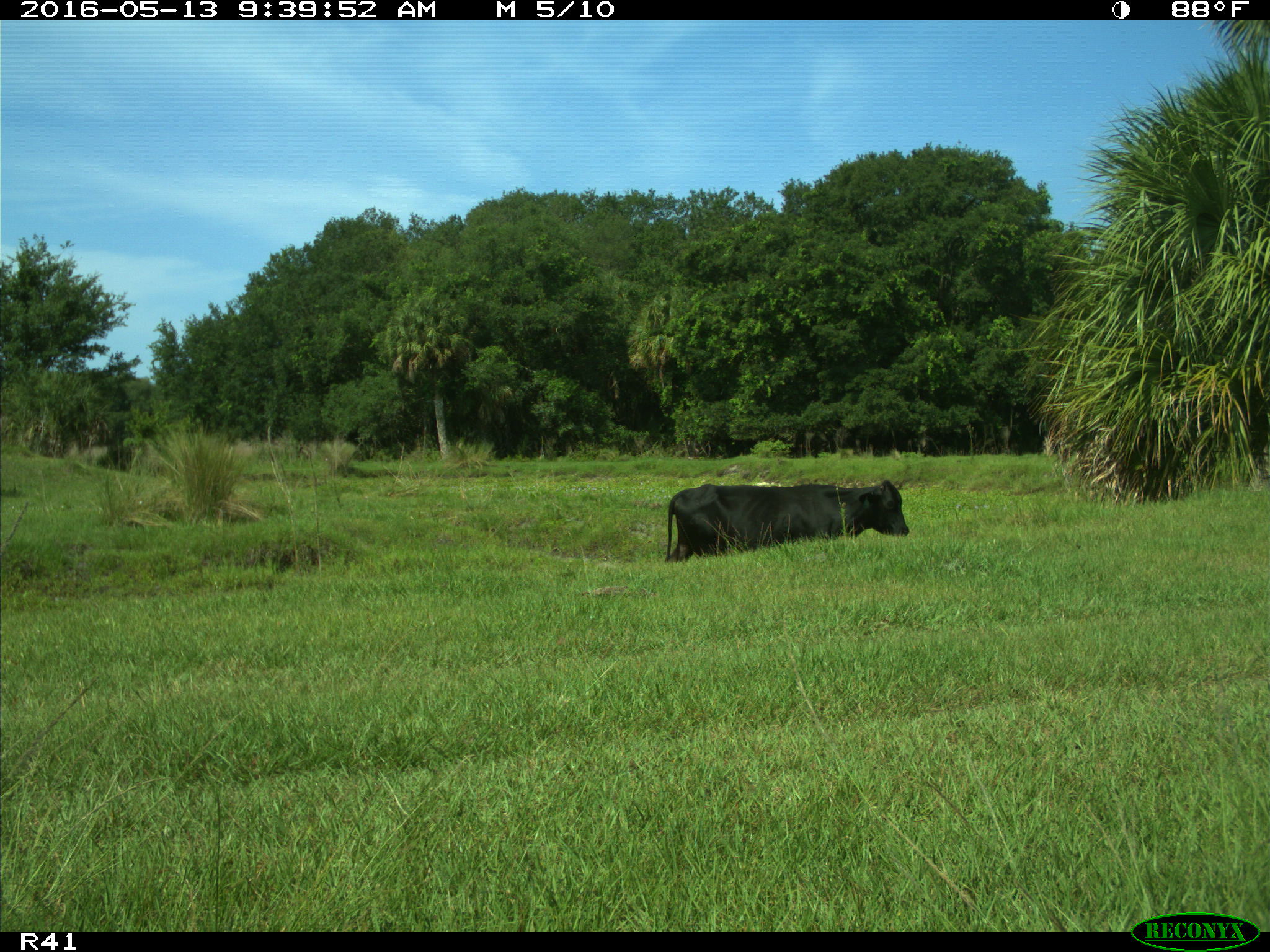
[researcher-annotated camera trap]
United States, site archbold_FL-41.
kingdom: Animalia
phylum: Chordata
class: Mammalia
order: Artiodactyla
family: Bovidae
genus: Bos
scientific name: Bos taurus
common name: domestic cow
Bos taurus (domestic cow).